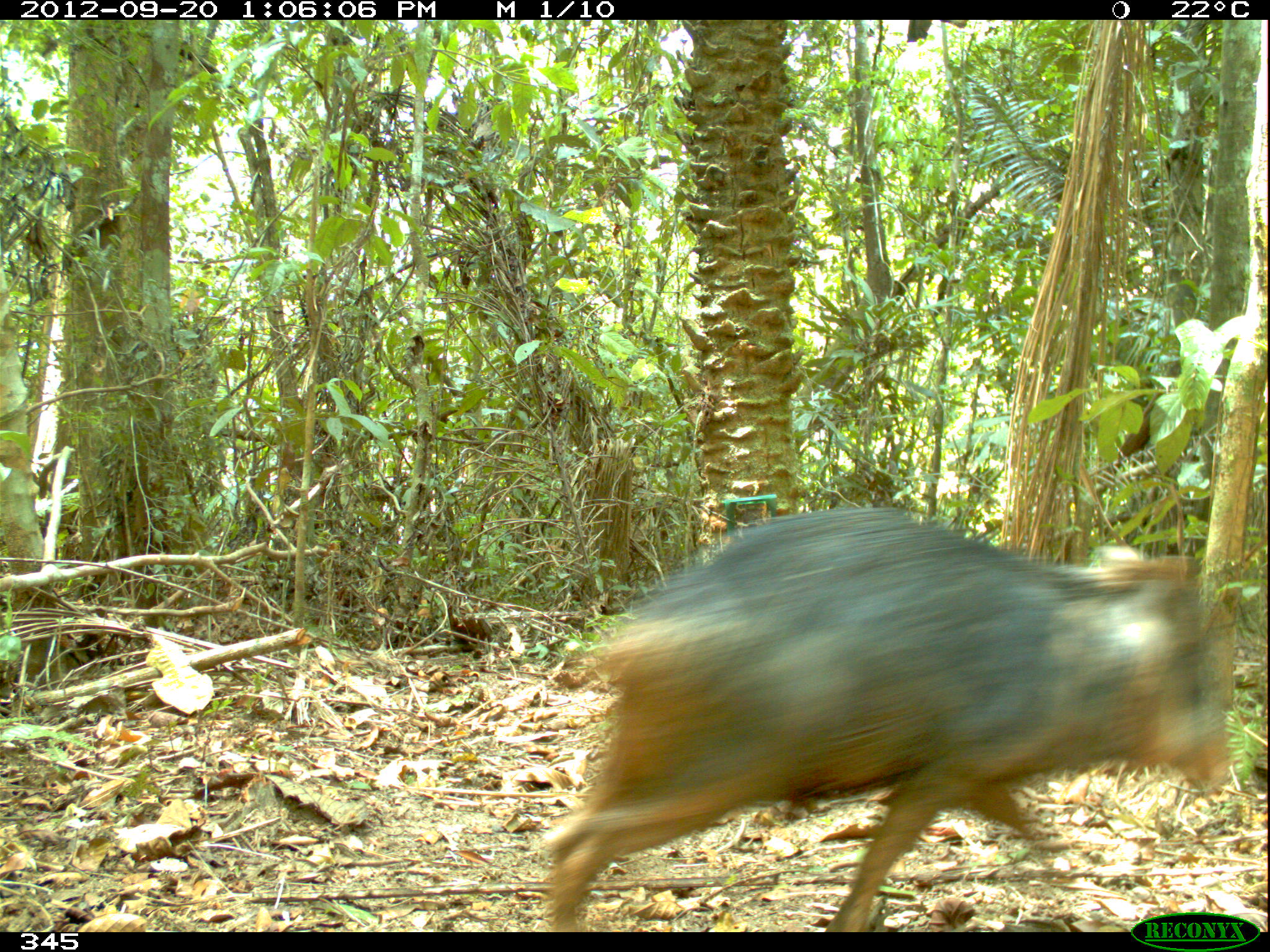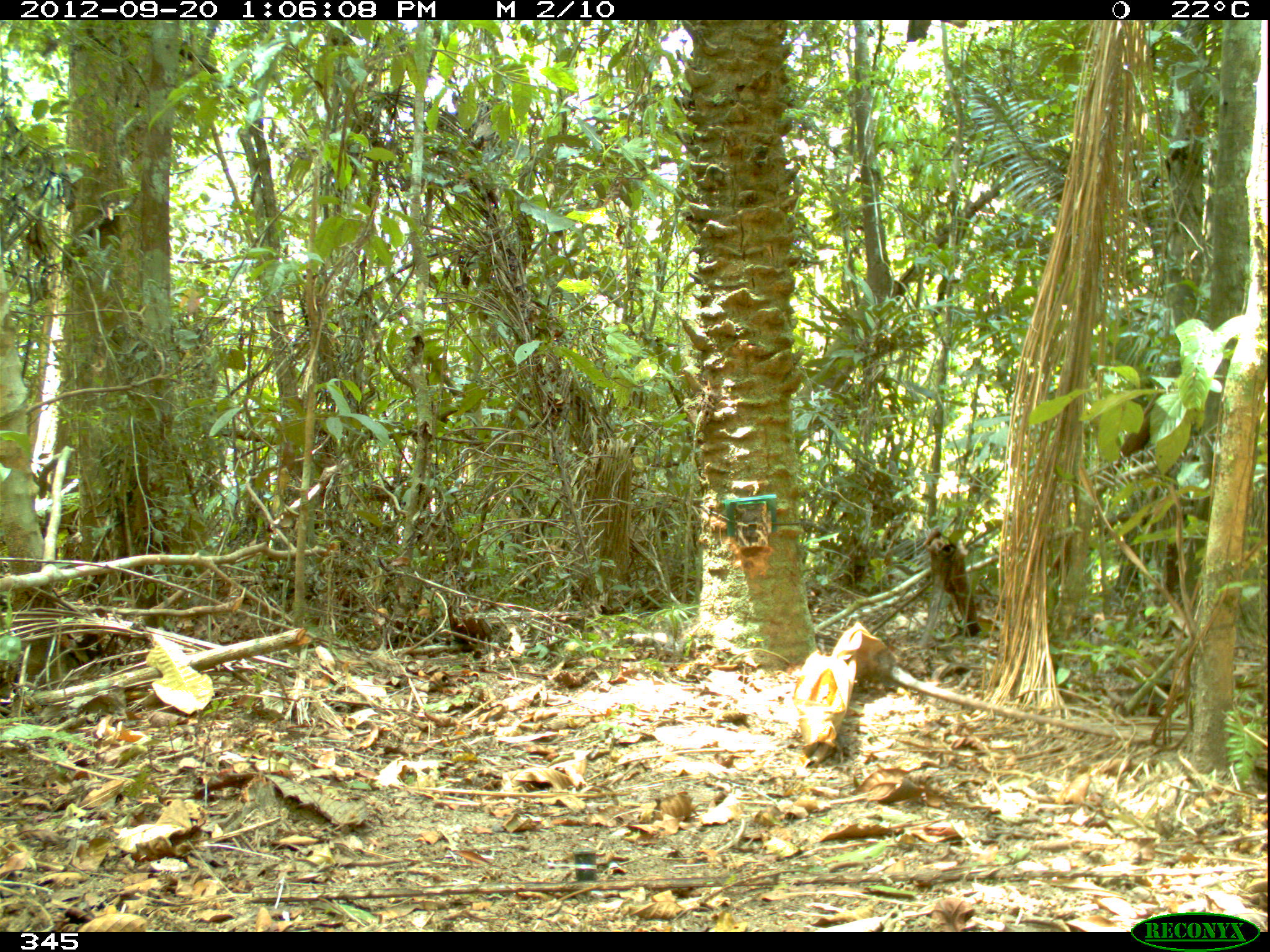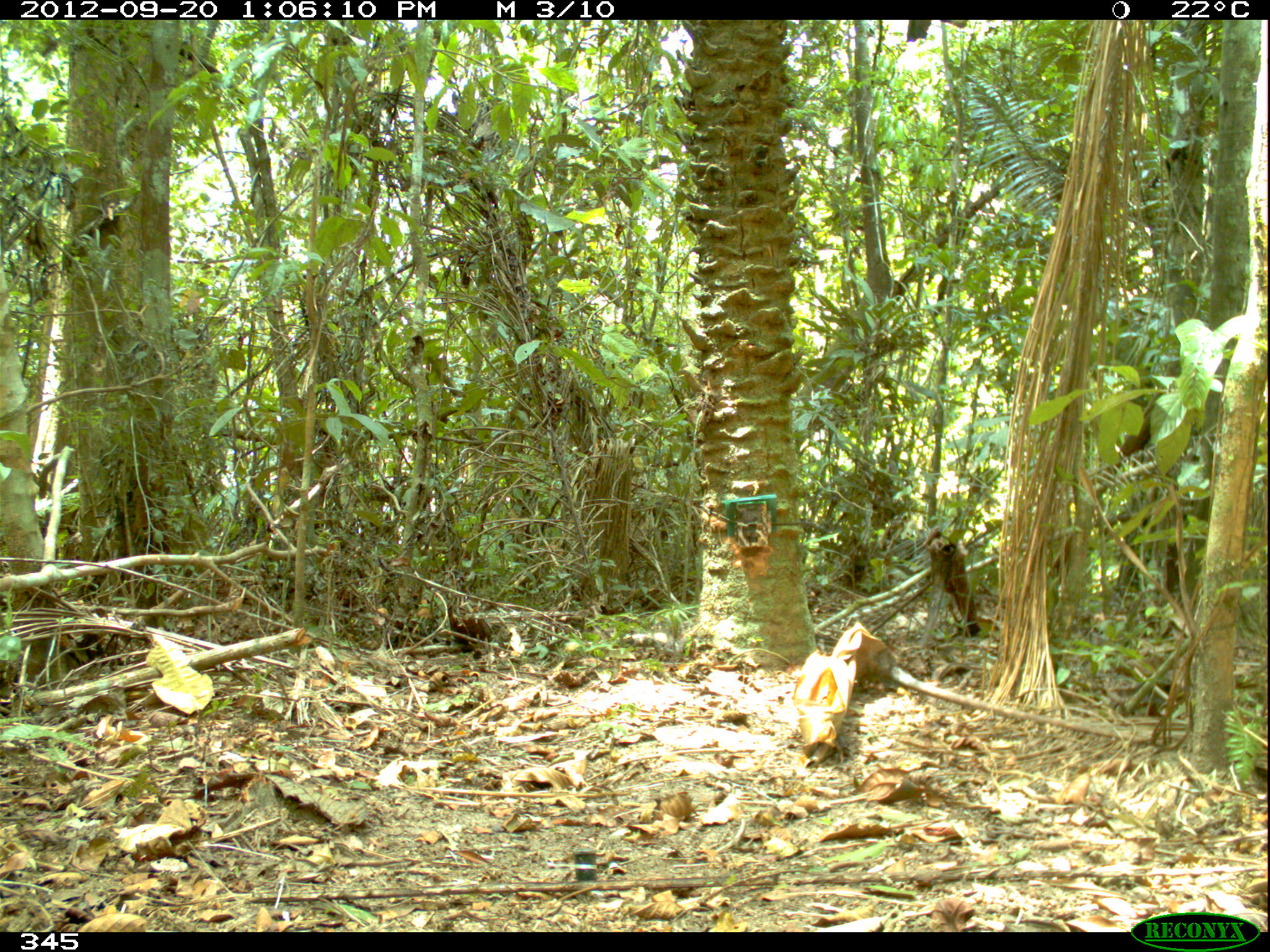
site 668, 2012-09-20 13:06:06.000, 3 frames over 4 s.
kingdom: Animalia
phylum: Chordata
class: Mammalia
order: Artiodactyla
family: Tayassuidae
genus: Tayassu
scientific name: Tayassu pecari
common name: white-lipped peccary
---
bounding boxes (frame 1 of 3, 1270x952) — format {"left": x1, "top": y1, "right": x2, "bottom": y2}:
tayassu pecari: {"left": 541, "top": 503, "right": 1231, "bottom": 932}